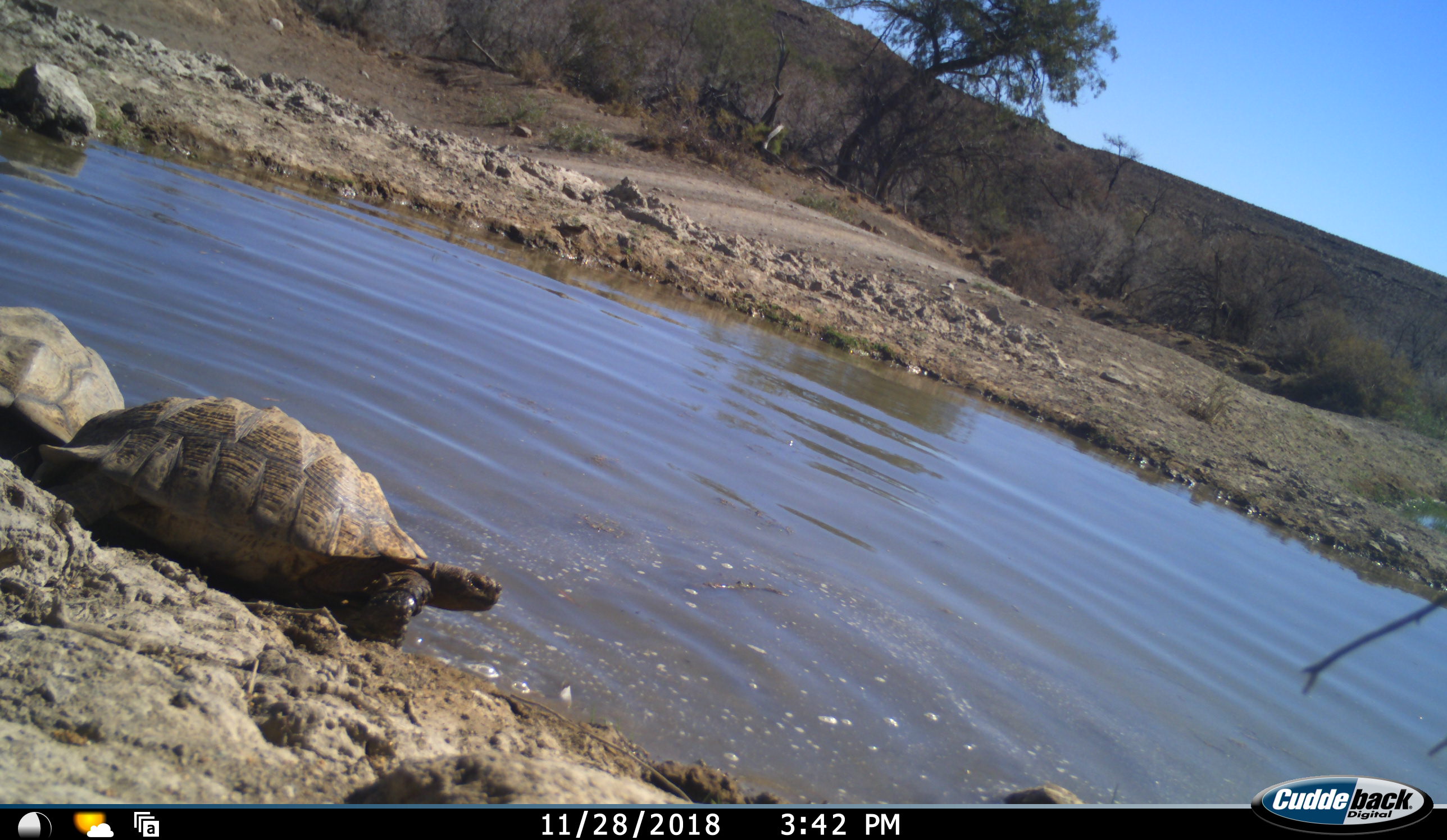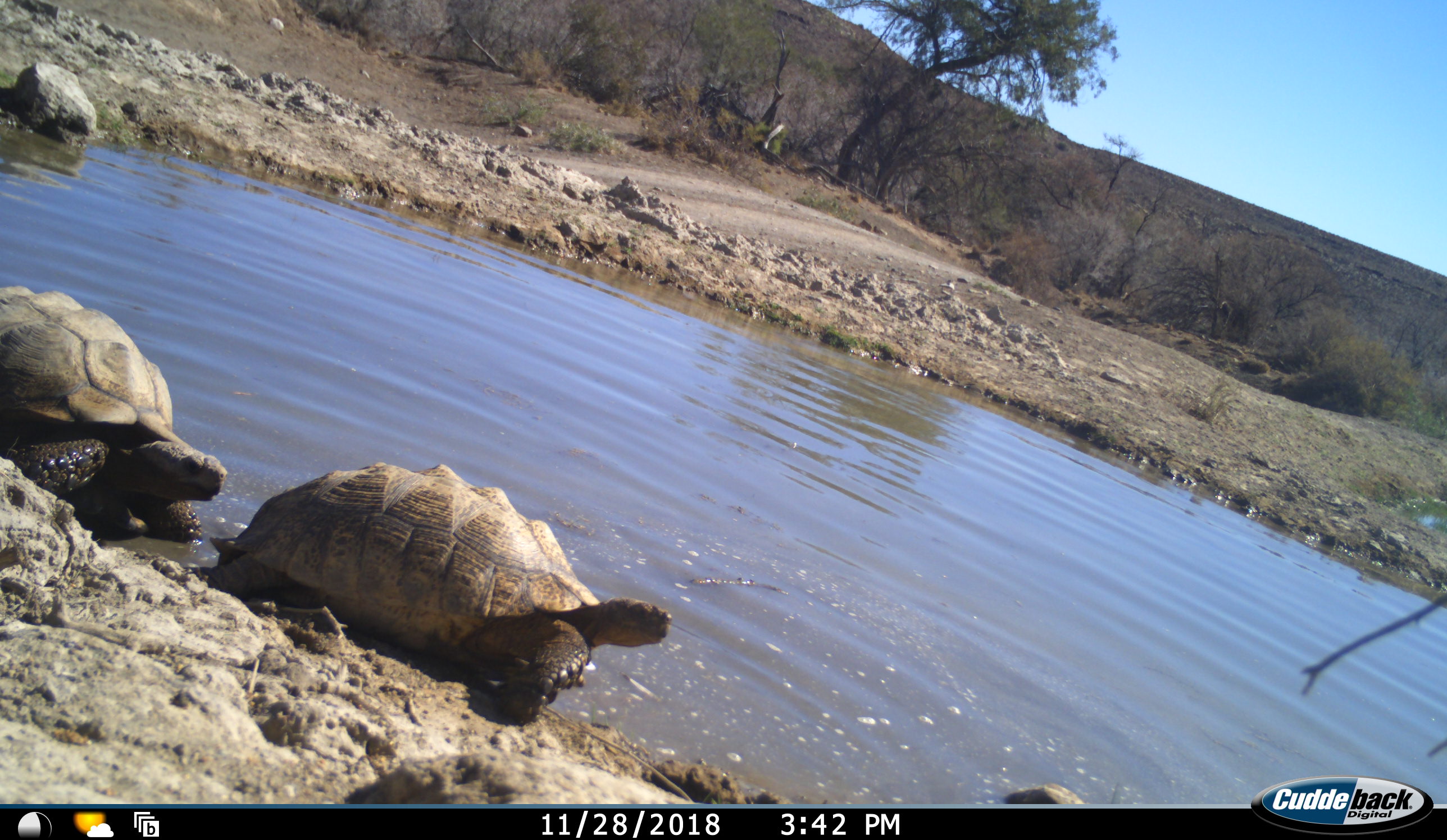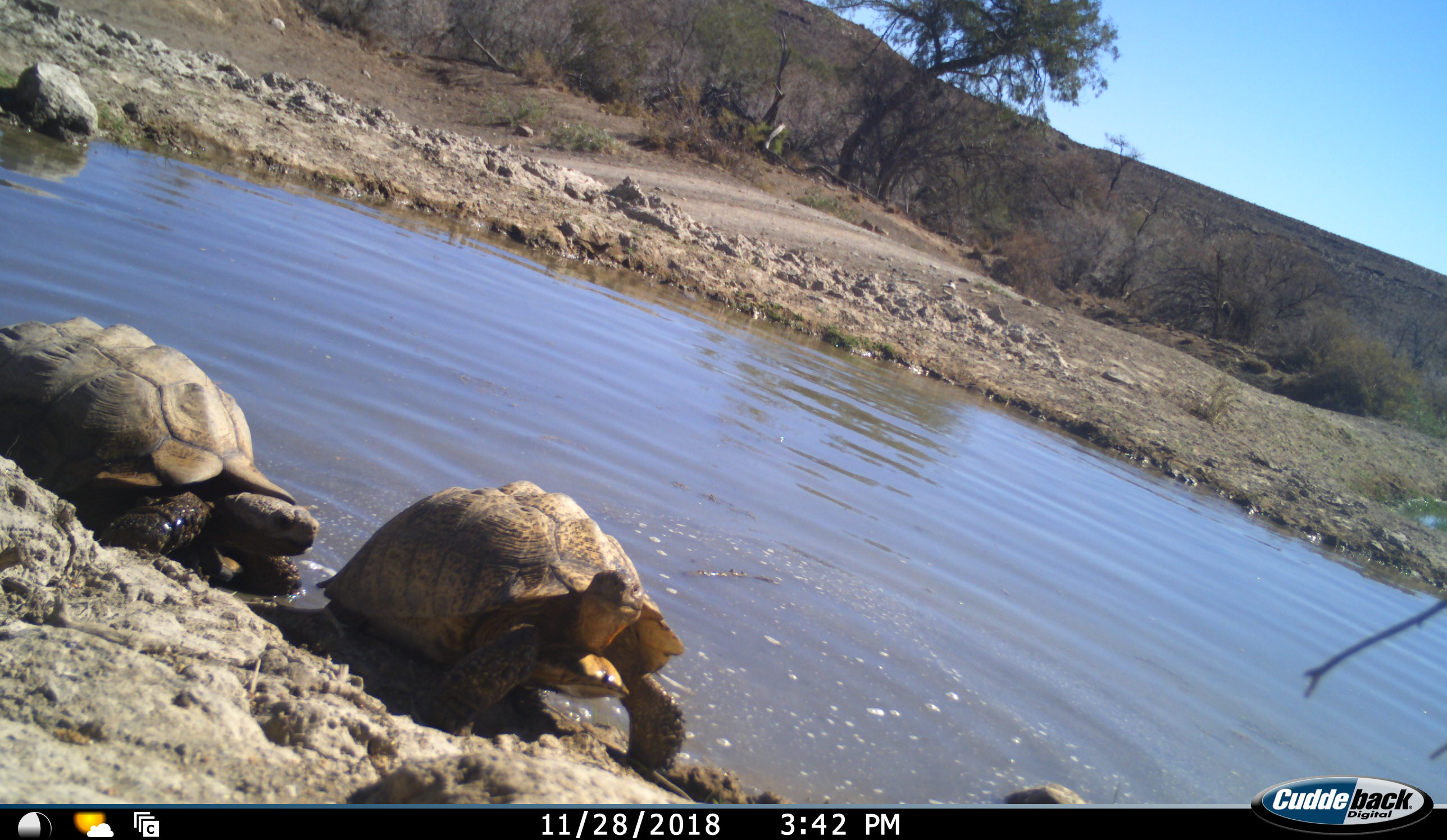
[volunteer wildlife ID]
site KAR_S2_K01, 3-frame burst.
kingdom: Animalia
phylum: Chordata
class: Reptilia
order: Testudines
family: Testudinidae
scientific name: Testudinidae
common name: tortoise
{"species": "tortoise (Testudinidae)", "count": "2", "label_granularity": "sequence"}